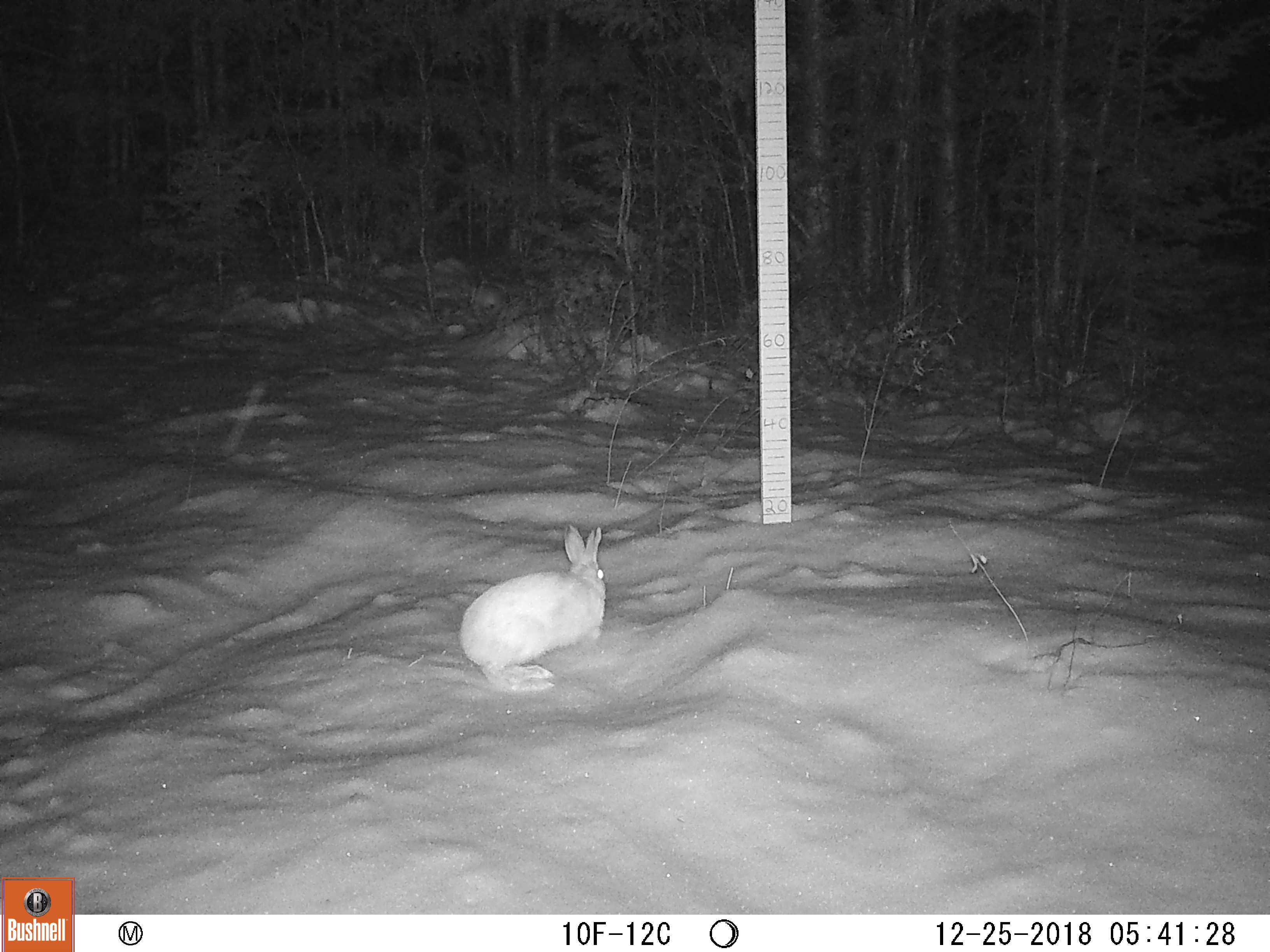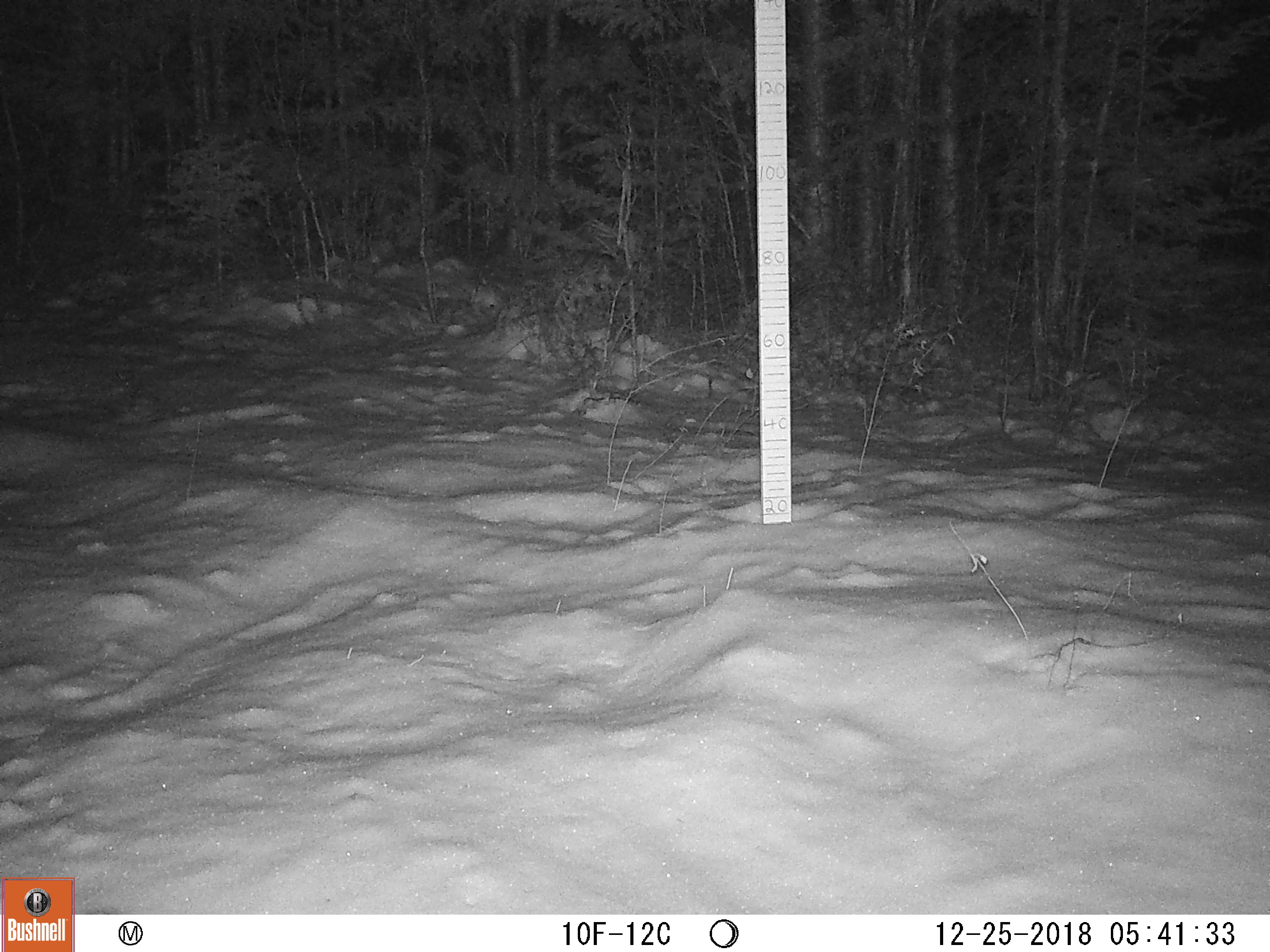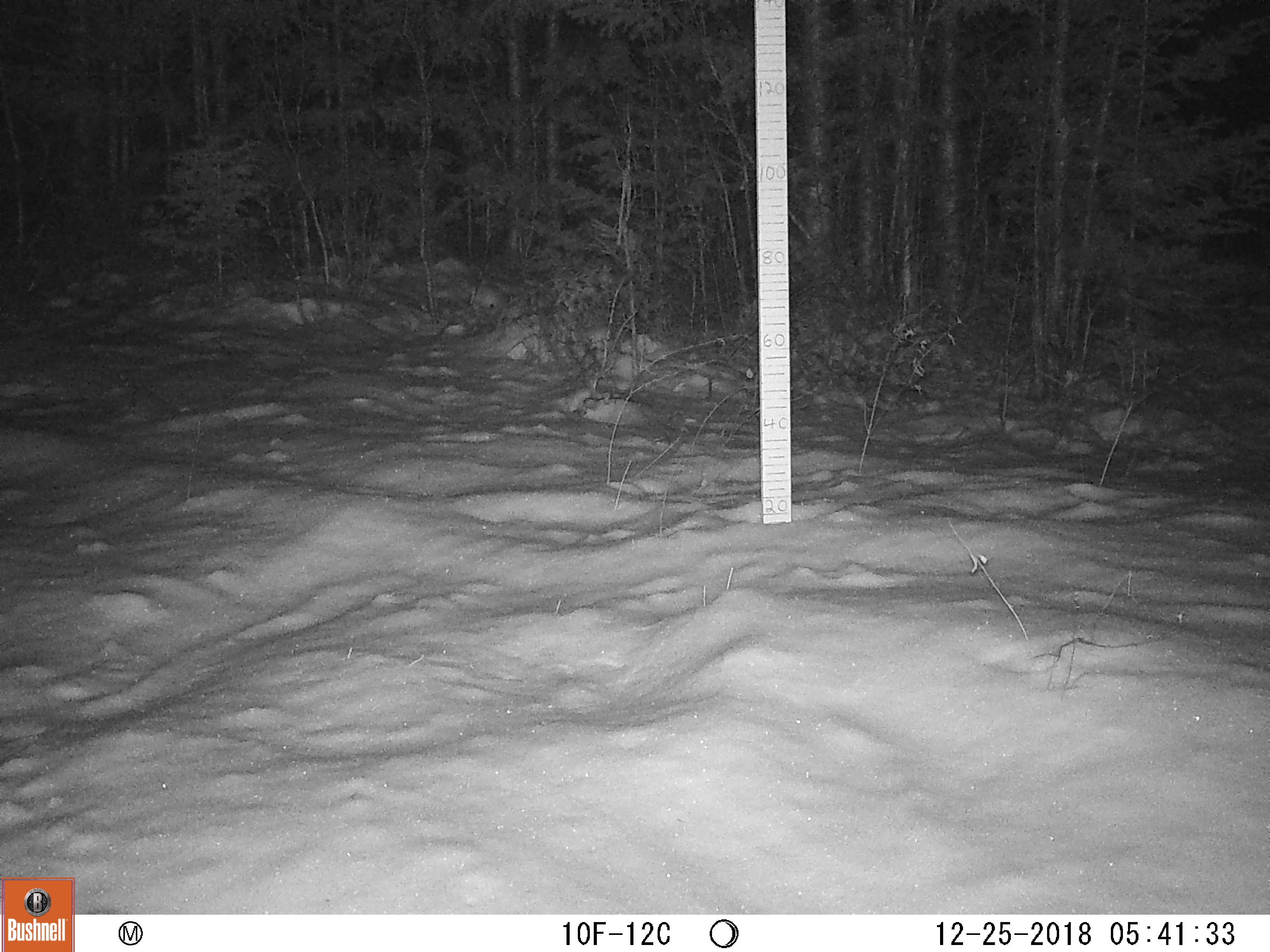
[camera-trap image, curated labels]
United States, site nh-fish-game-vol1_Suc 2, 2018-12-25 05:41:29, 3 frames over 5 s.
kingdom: Animalia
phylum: Chordata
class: Mammalia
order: Lagomorpha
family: Leporidae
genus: Lepus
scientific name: Lepus americanus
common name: snowshoe hare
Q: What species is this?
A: Snowshoe hare (Lepus americanus).